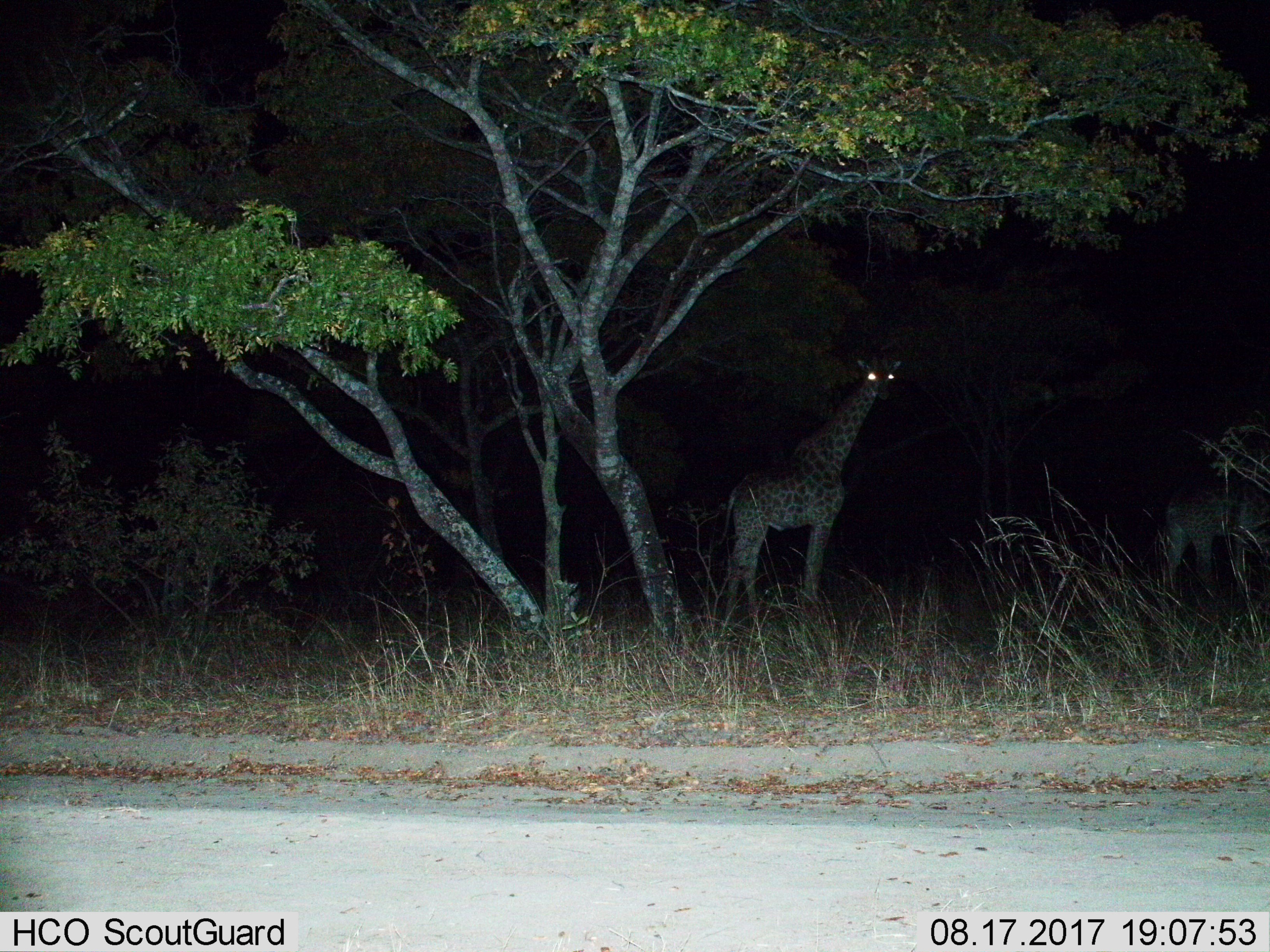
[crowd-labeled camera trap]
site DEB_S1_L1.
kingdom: Animalia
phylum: Chordata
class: Mammalia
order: Artiodactyla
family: Giraffidae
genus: Giraffa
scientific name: Giraffa camelopardalis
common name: giraffe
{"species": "giraffe (Giraffa camelopardalis)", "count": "2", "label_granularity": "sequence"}